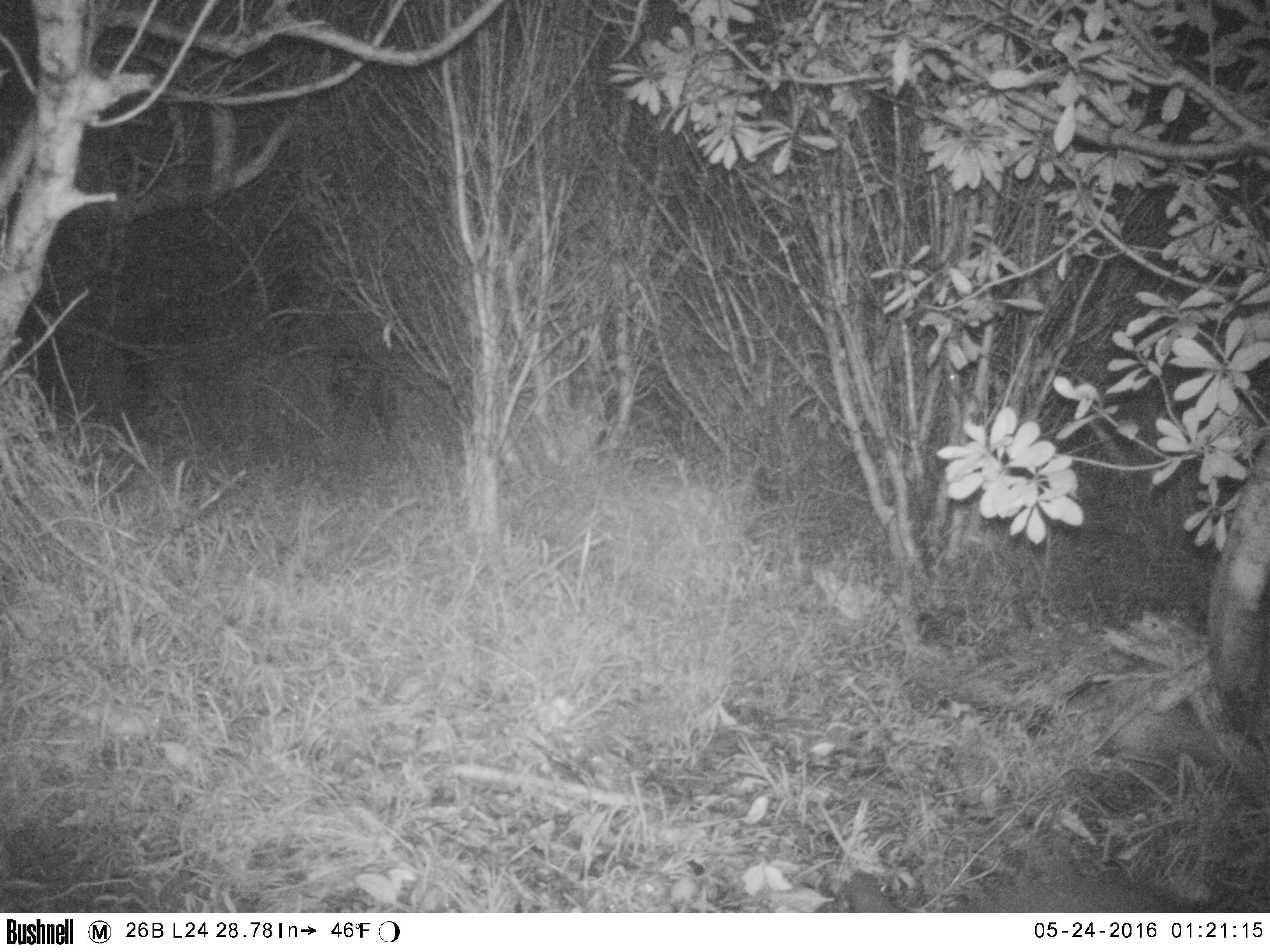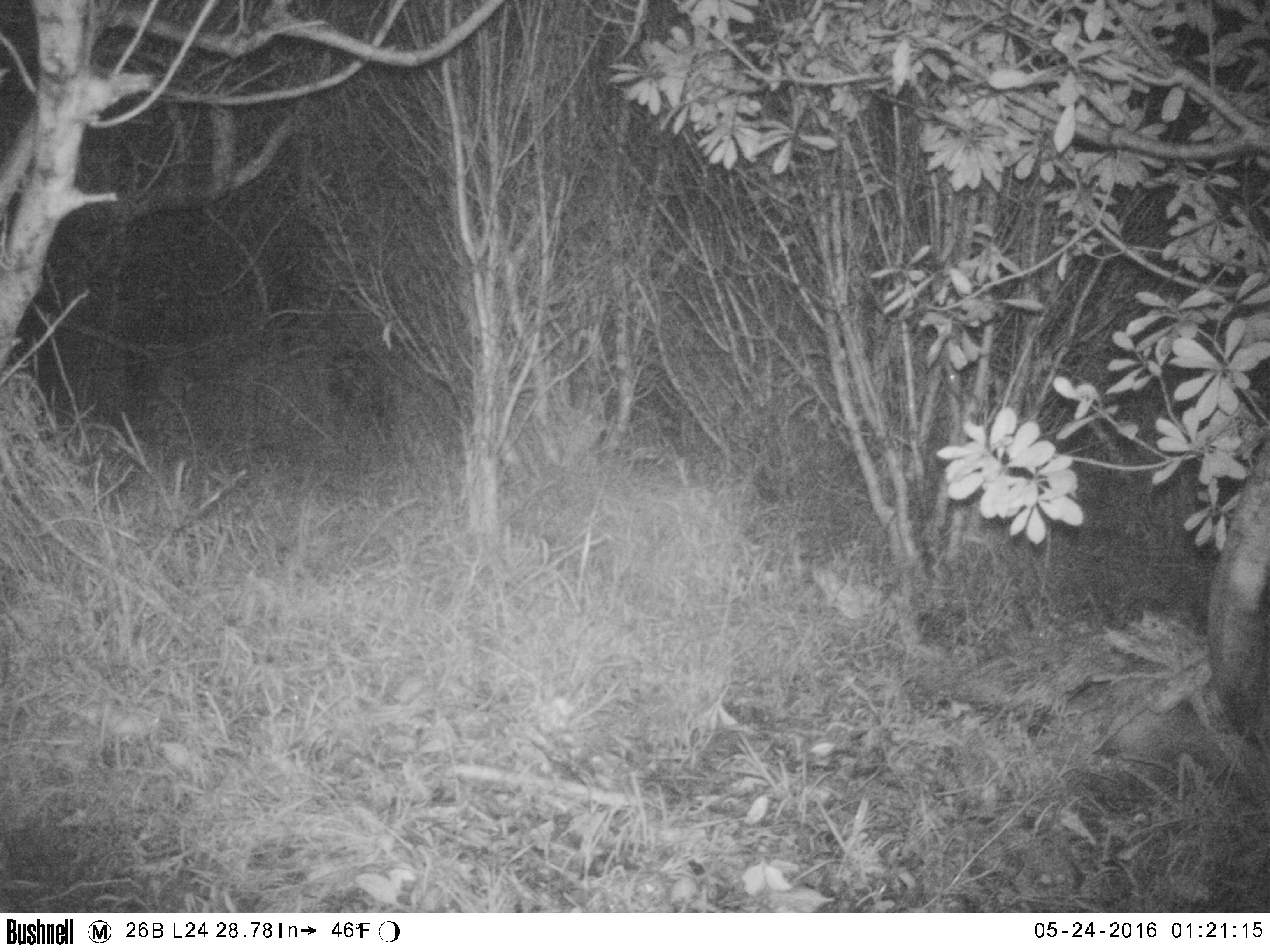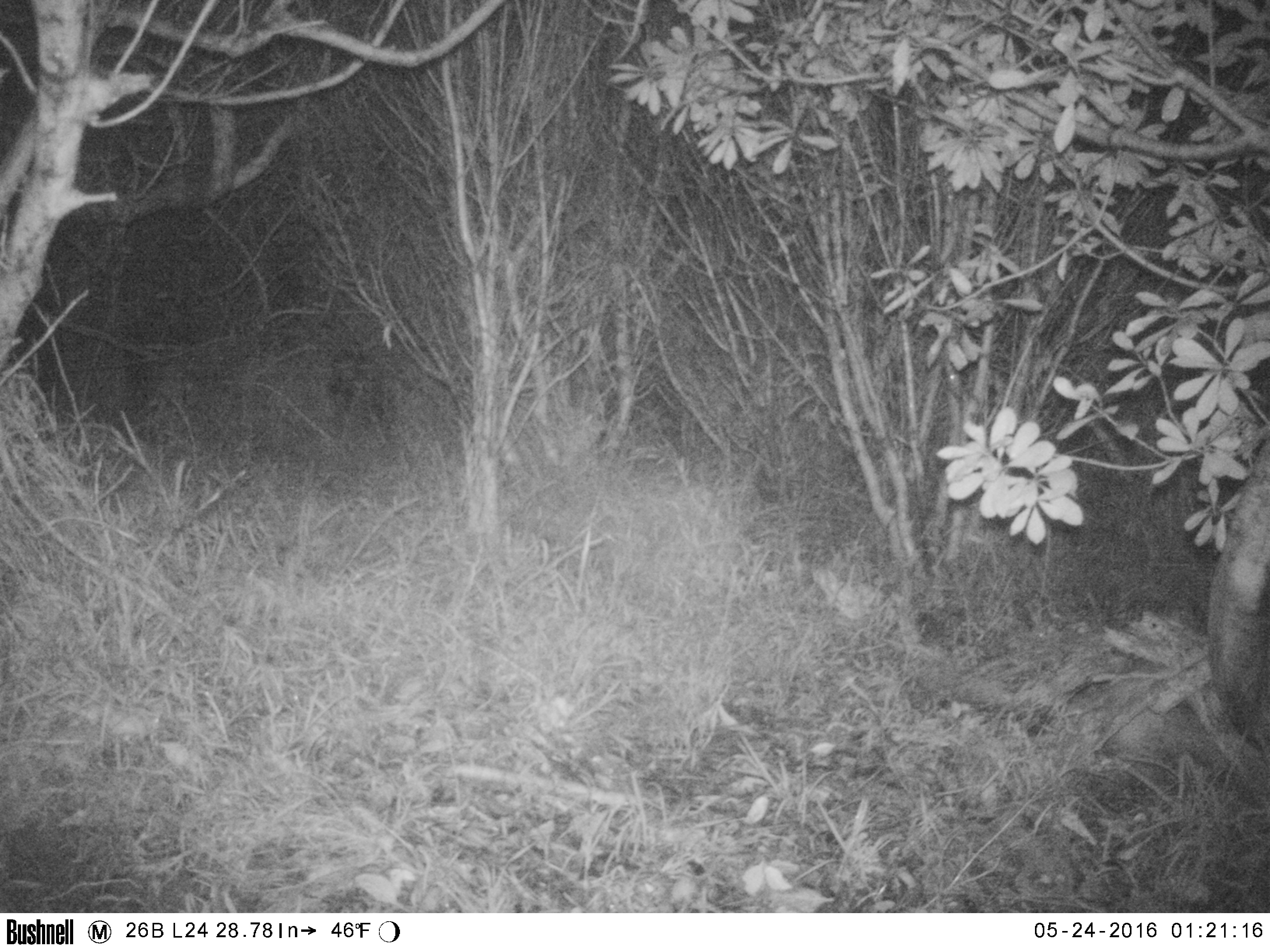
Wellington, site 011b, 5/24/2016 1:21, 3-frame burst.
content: unidentified animal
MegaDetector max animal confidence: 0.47